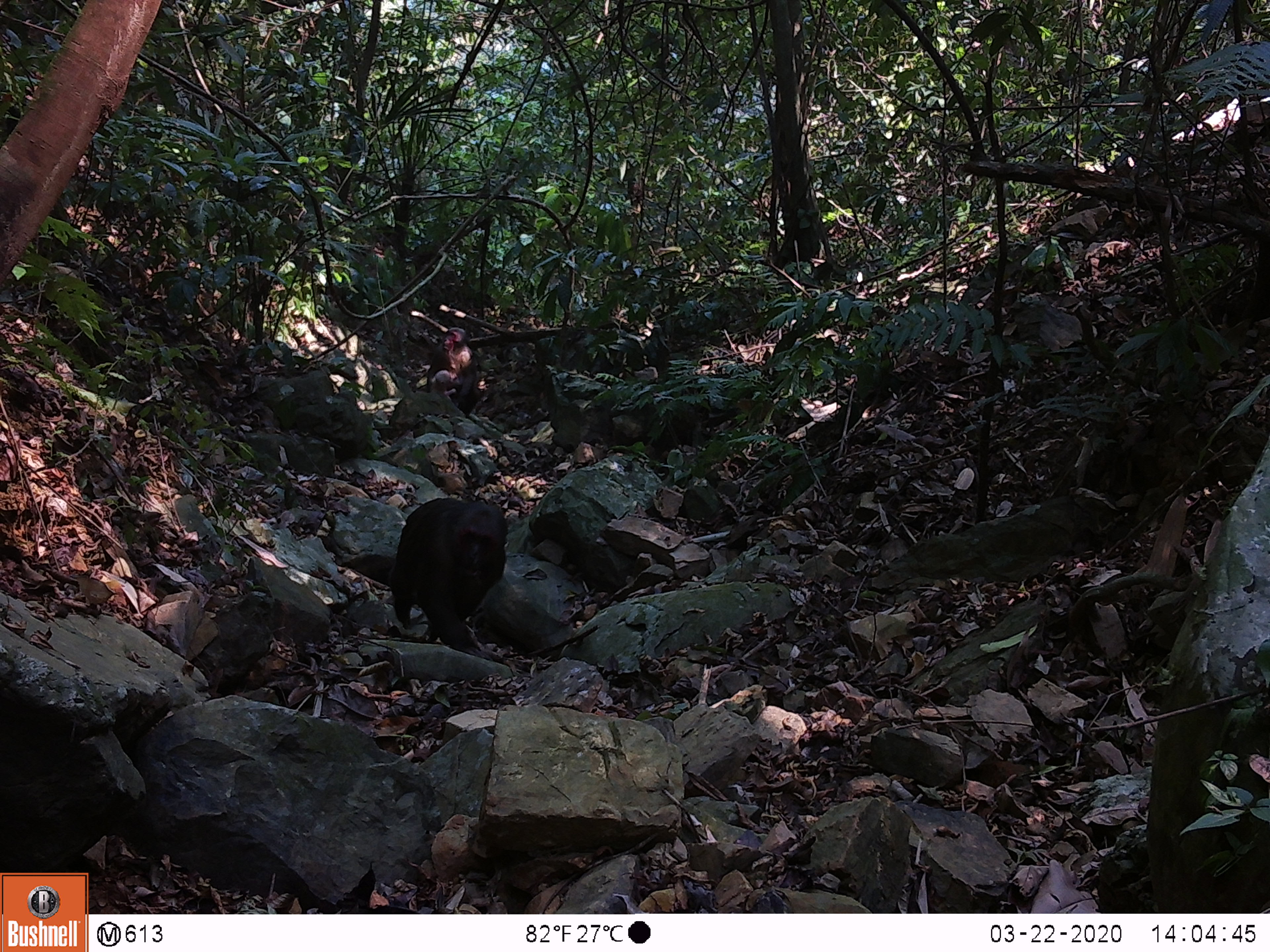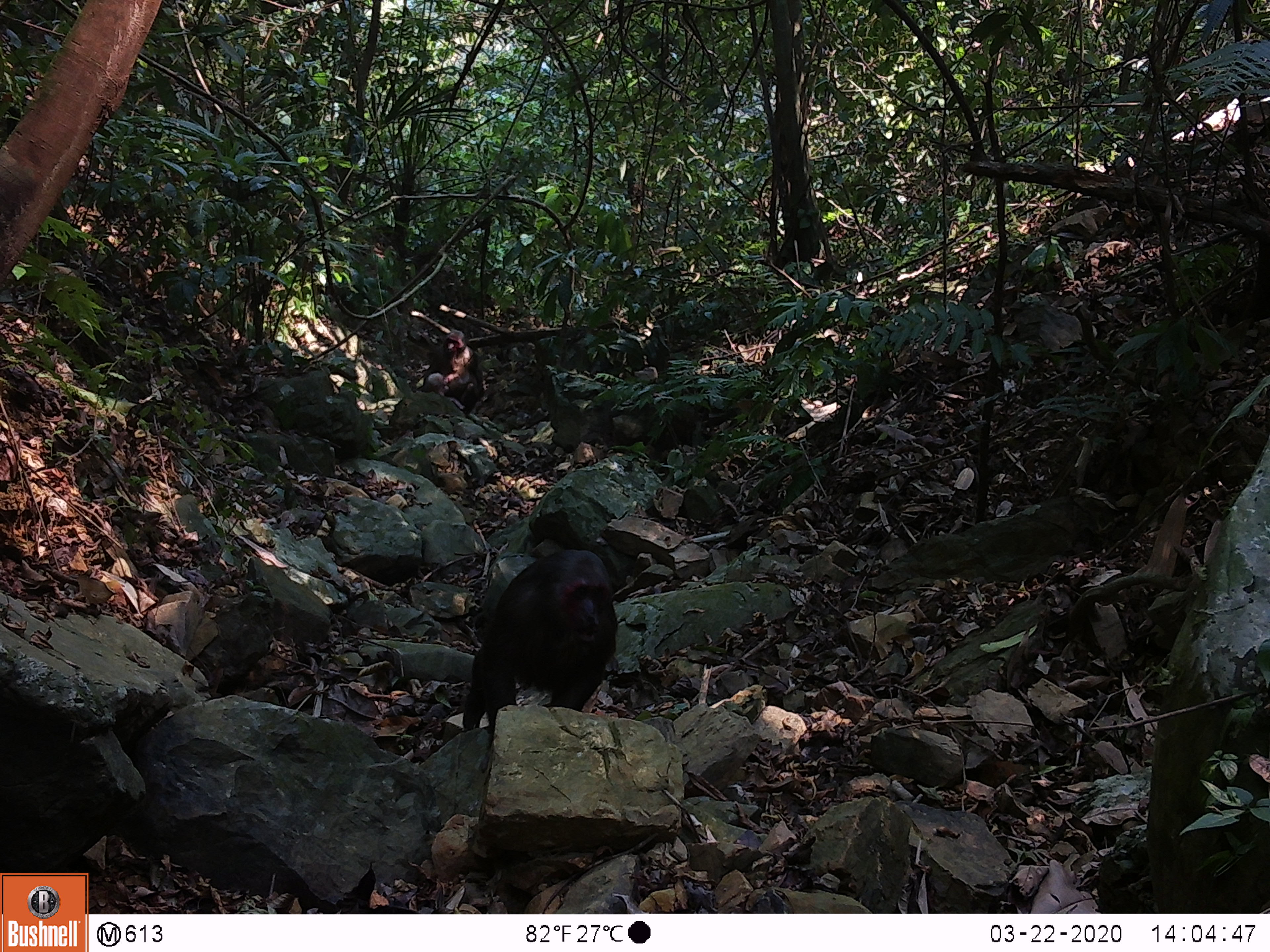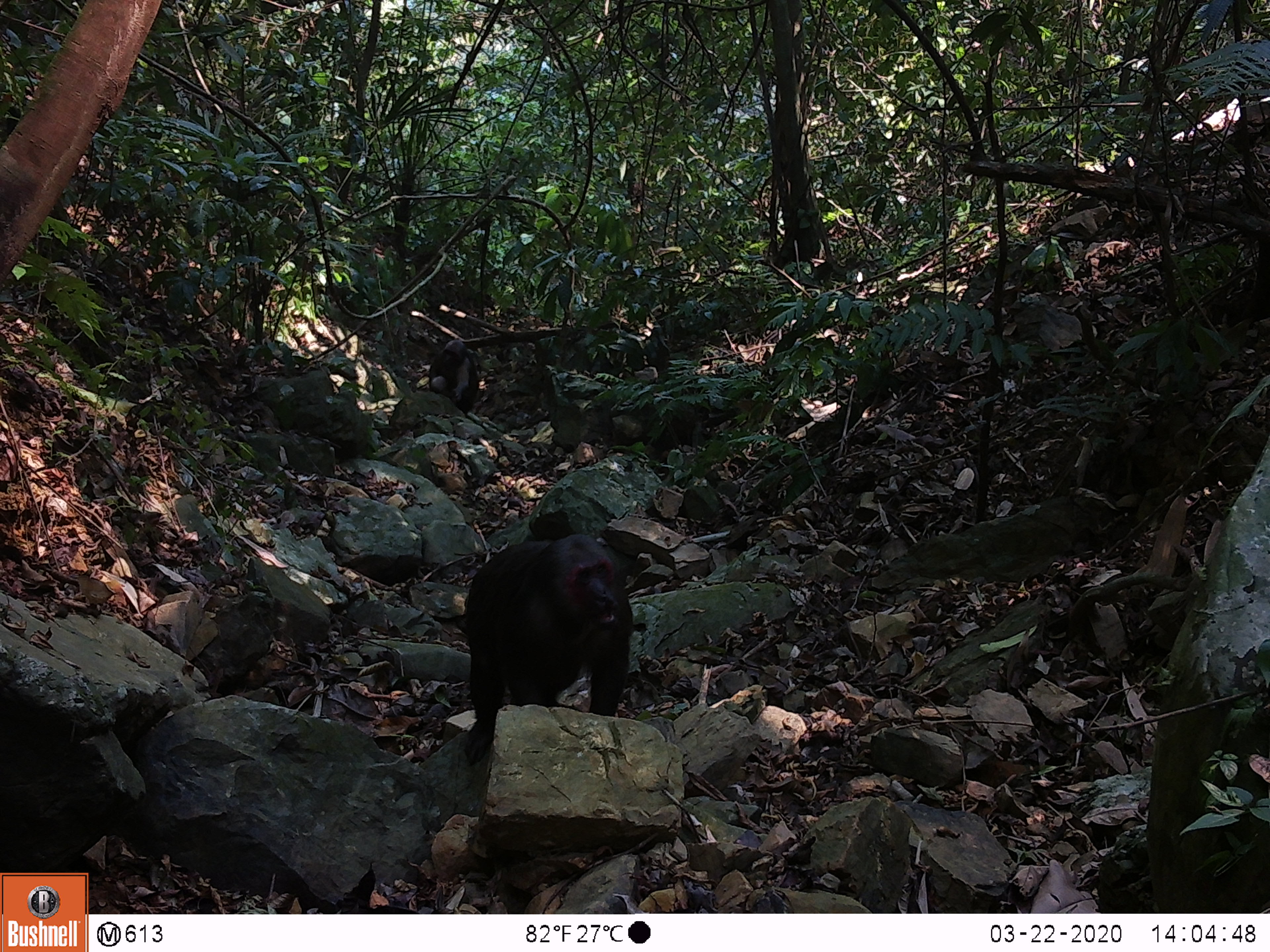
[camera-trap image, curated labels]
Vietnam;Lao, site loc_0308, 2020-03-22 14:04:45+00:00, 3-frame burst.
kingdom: Animalia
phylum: Chordata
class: Mammalia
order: Primates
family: Cercopithecidae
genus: Macaca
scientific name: Macaca arctoides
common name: stump-tailed macaque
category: stump tailed macaque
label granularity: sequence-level